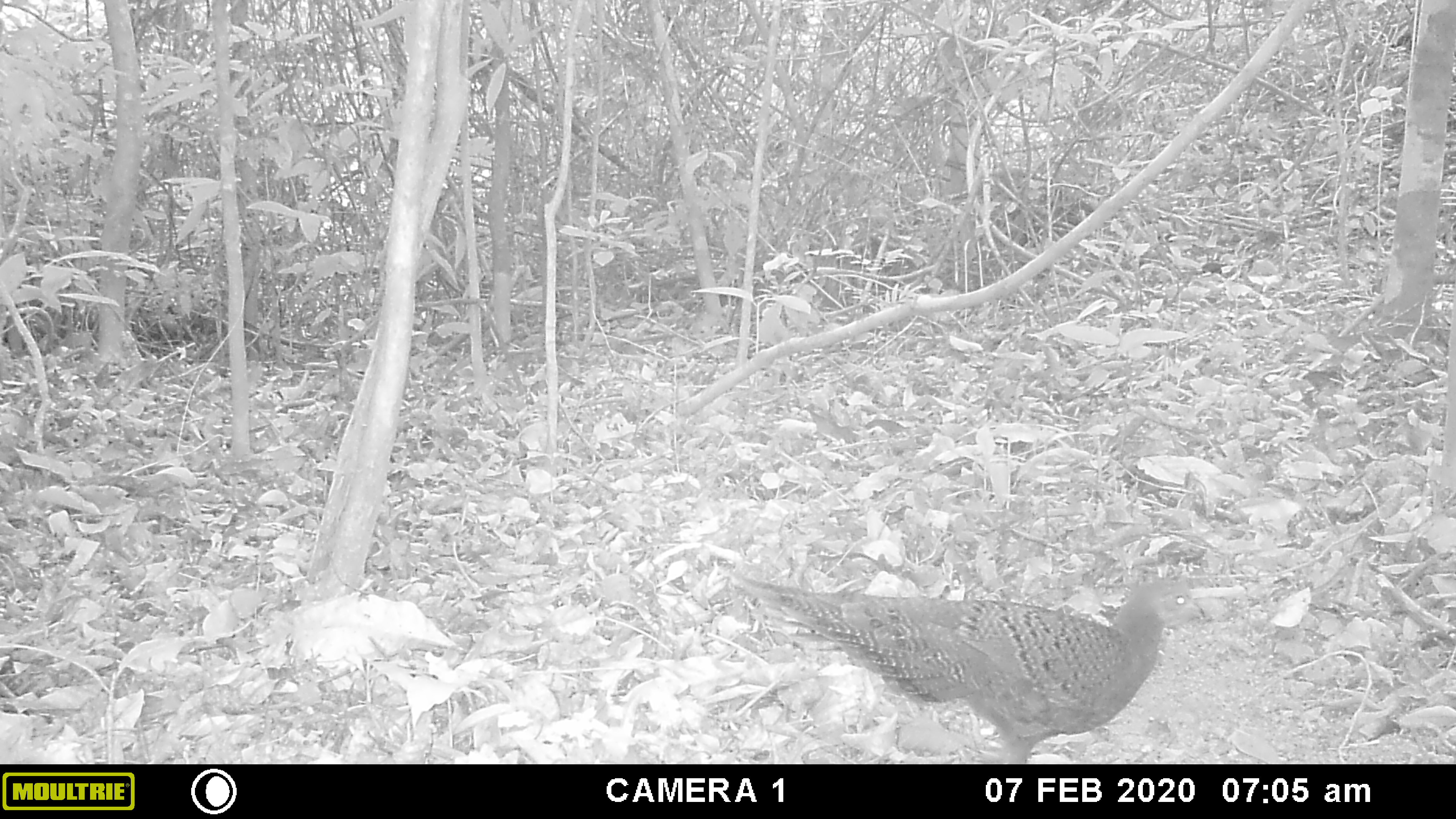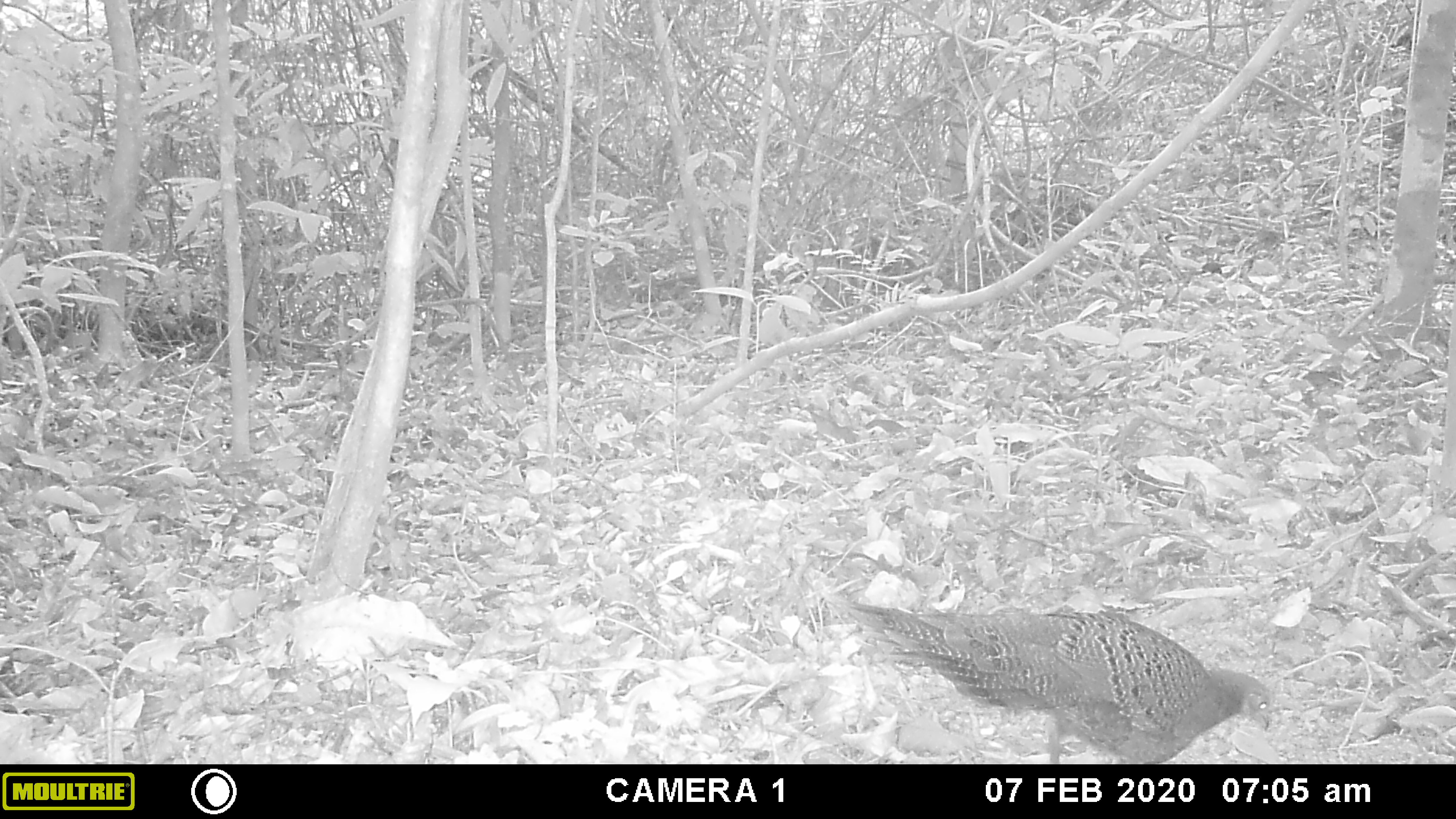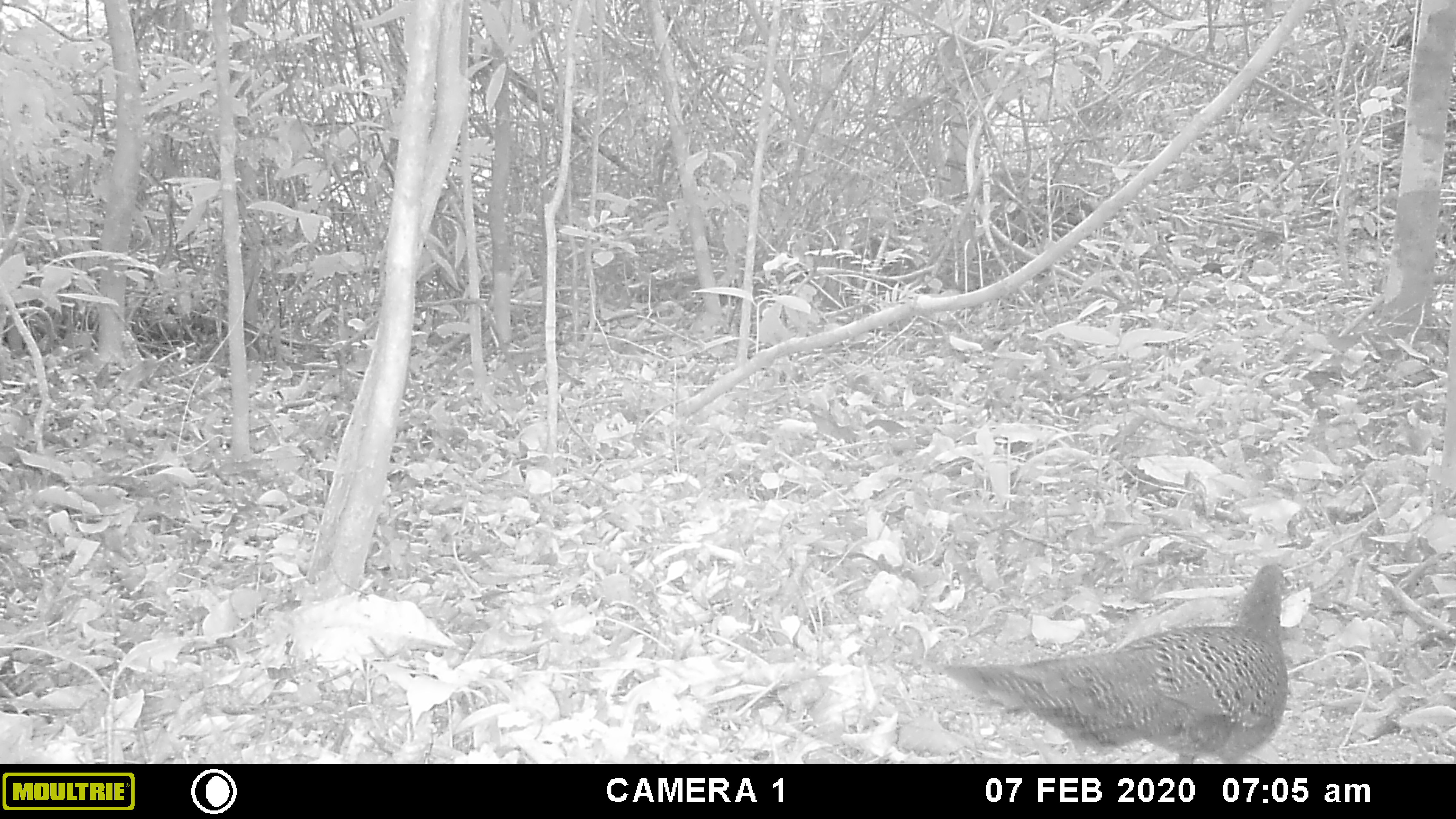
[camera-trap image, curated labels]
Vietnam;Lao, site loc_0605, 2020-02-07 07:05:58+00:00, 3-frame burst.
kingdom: Animalia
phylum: Chordata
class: Aves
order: Galliformes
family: Phasianidae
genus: Polyplectron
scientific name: Polyplectron bicalcaratum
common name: gray peacock-pheasant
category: grey peacock pheasant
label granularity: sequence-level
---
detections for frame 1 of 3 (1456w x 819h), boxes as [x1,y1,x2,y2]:
grey peacock pheasant: [737,573,1168,763]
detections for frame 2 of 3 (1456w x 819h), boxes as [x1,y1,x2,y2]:
grey peacock pheasant: [848,601,1271,763]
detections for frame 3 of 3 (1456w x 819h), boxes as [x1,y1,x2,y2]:
grey peacock pheasant: [943,564,1301,763]